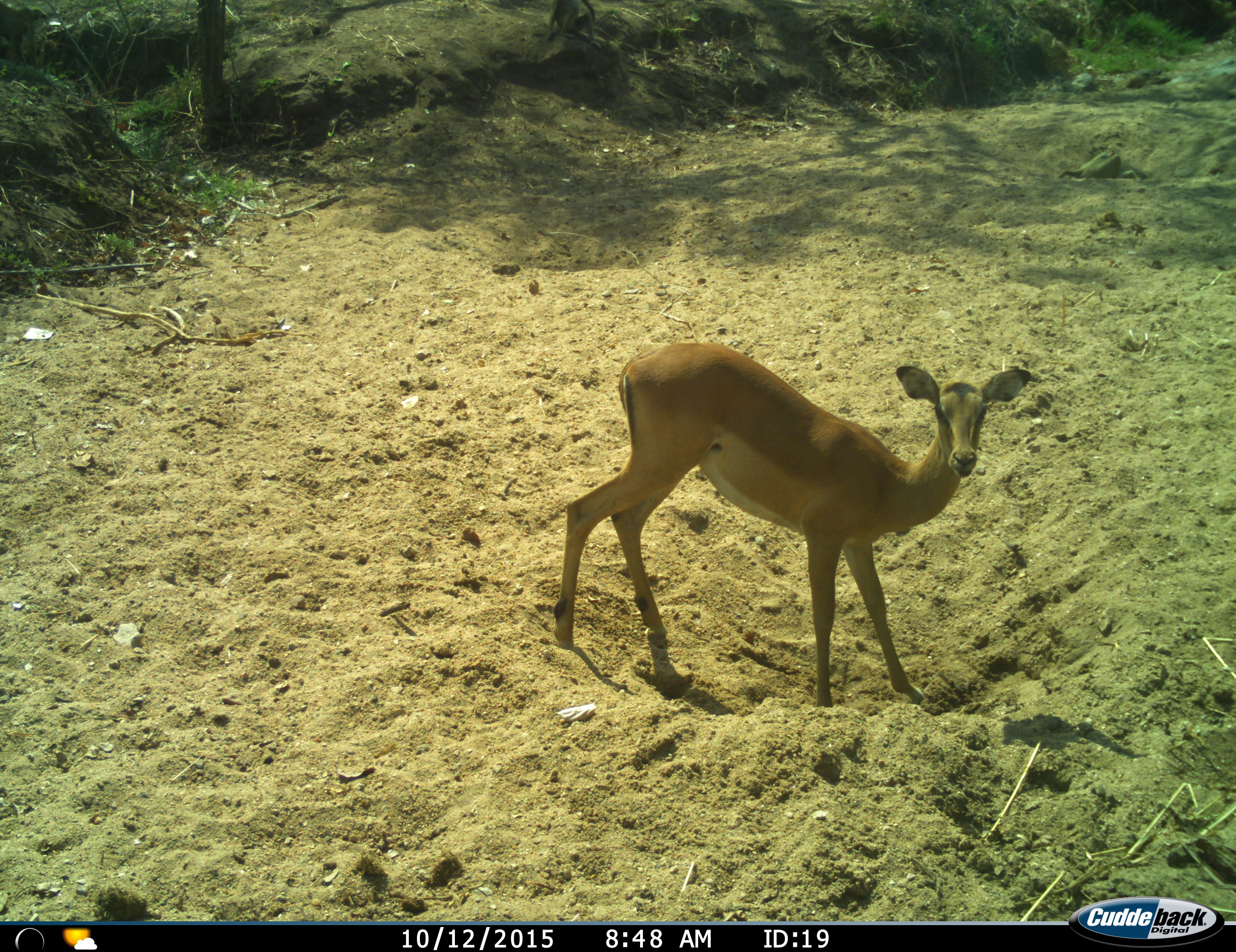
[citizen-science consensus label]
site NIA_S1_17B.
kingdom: Animalia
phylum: Chordata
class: Mammalia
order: Artiodactyla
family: Bovidae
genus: Aepyceros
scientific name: Aepyceros melampus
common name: impala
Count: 1.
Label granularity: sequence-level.